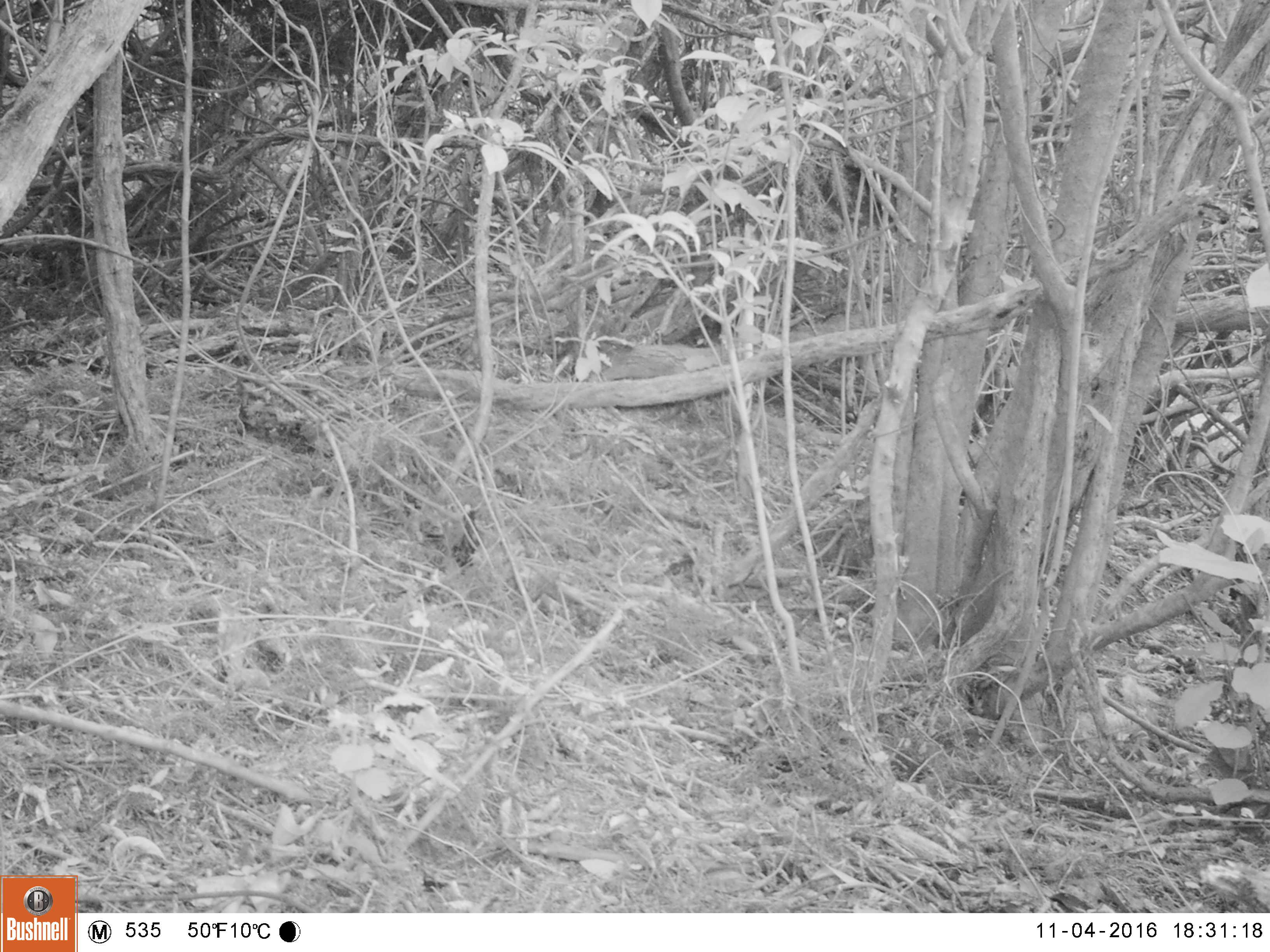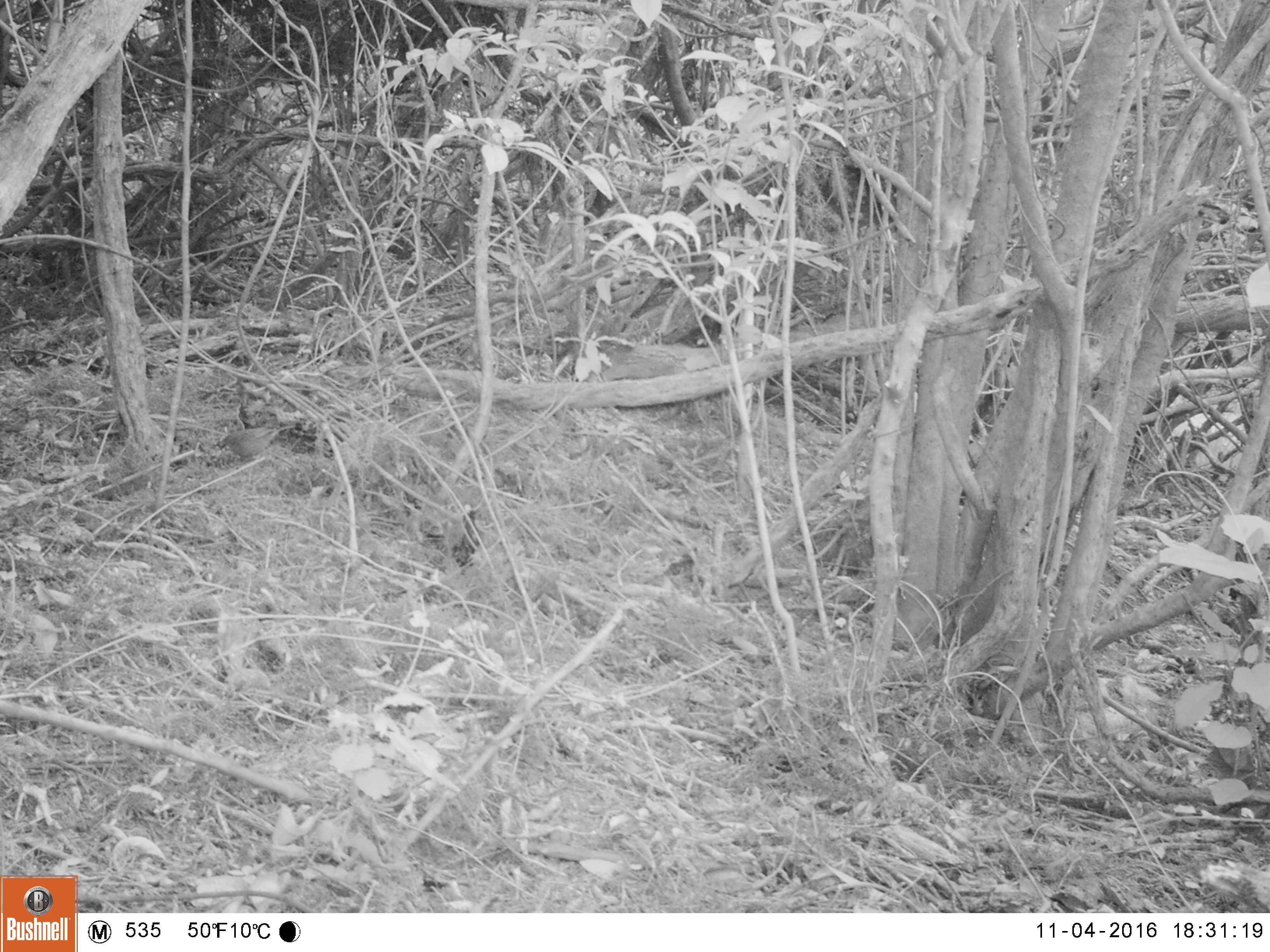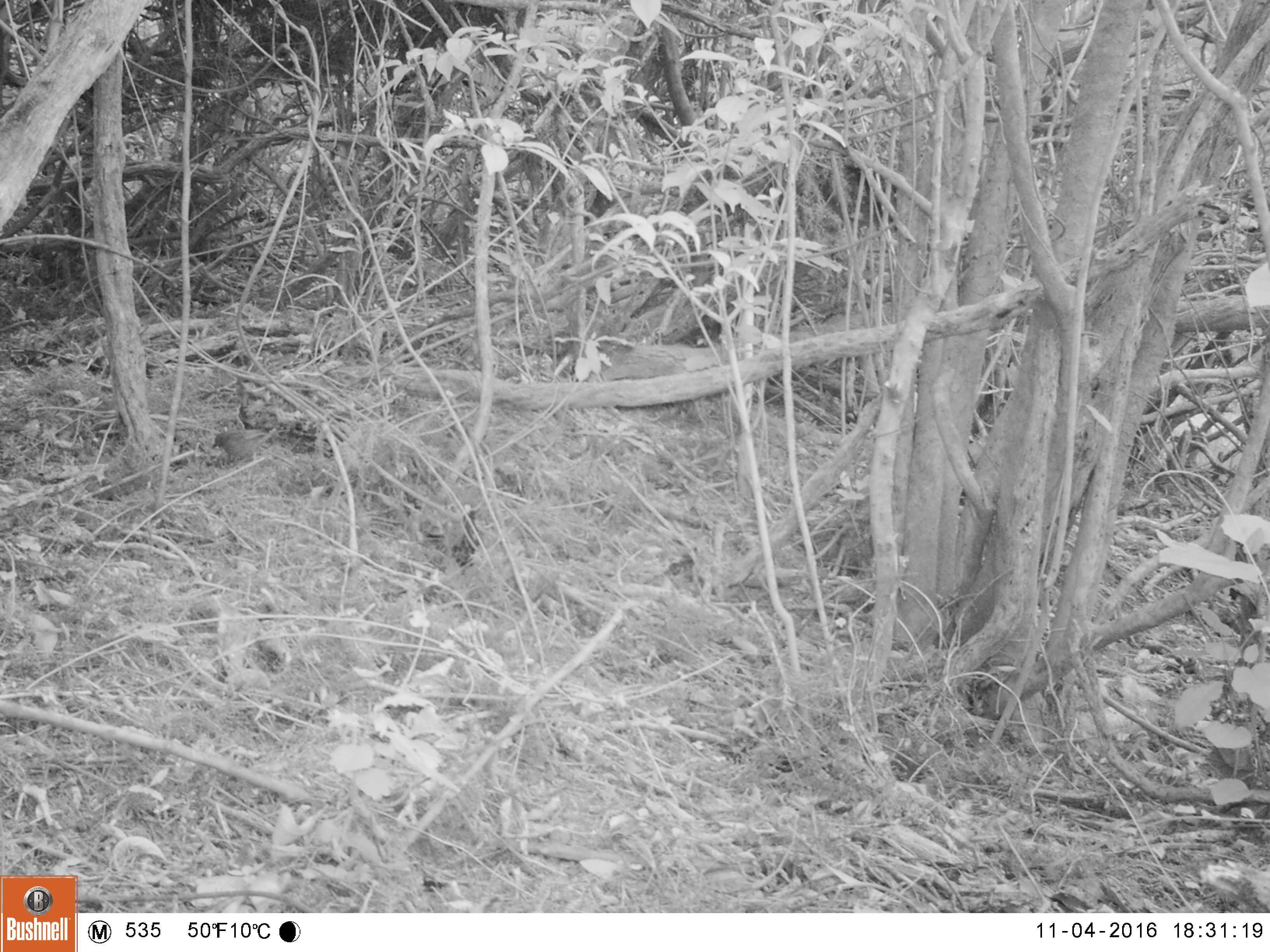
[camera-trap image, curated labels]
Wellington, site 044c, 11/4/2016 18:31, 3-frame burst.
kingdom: Animalia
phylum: Chordata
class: Aves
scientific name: Aves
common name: bird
Bird (Aves).